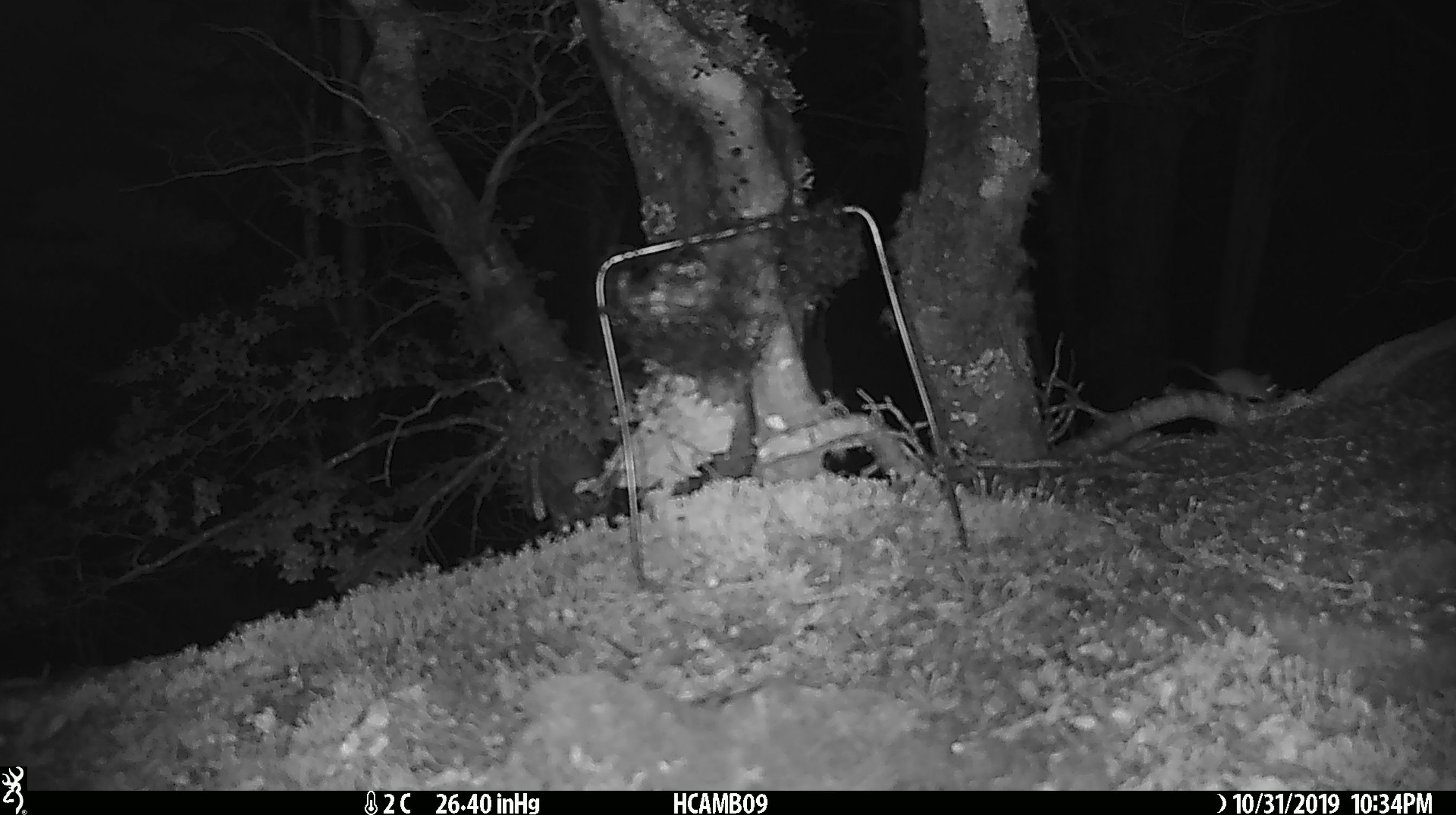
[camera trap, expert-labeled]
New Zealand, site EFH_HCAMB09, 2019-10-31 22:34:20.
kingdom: Animalia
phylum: Chordata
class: Mammalia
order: Rodentia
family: Muridae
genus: Mus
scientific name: Mus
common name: mouse